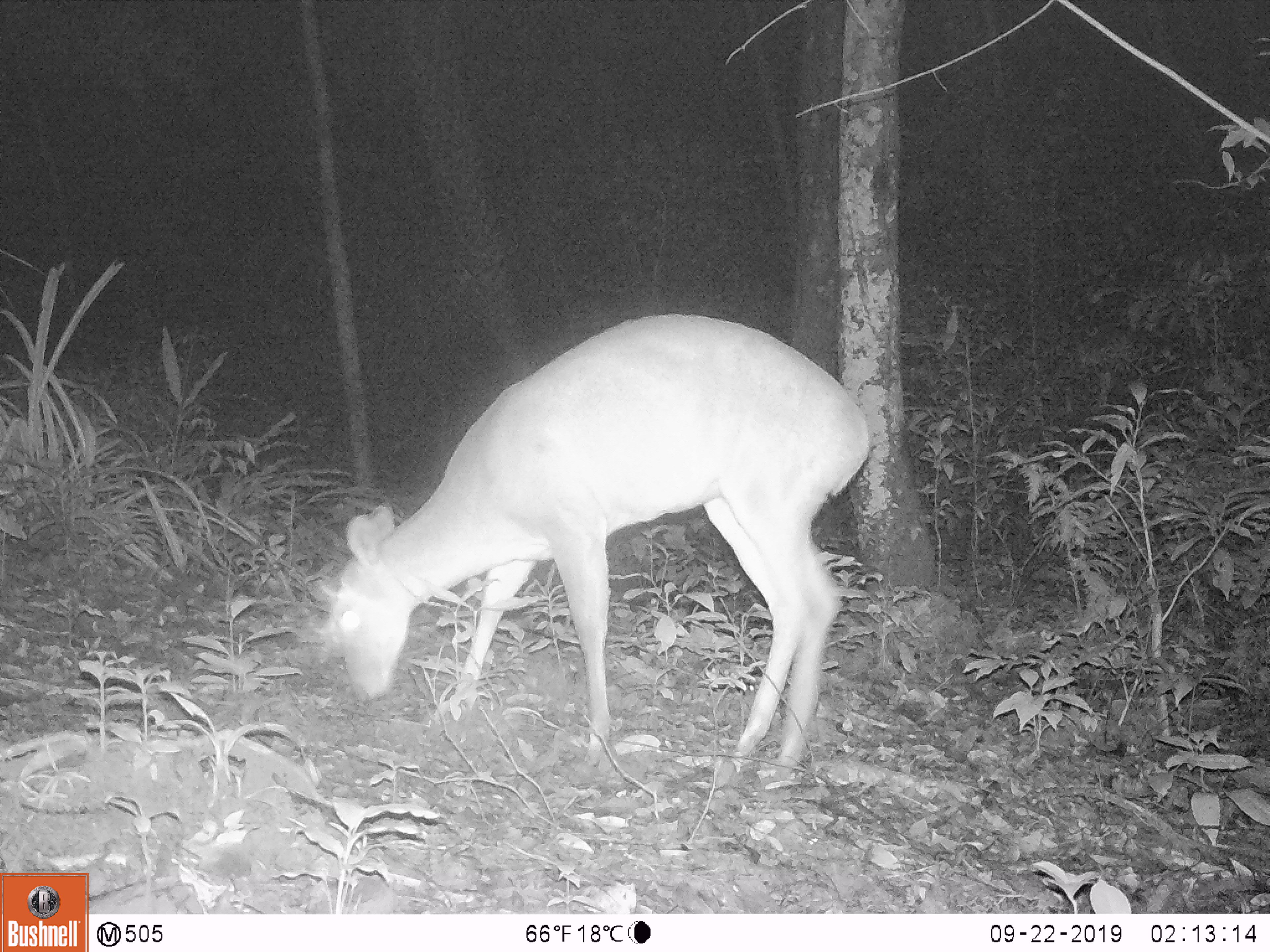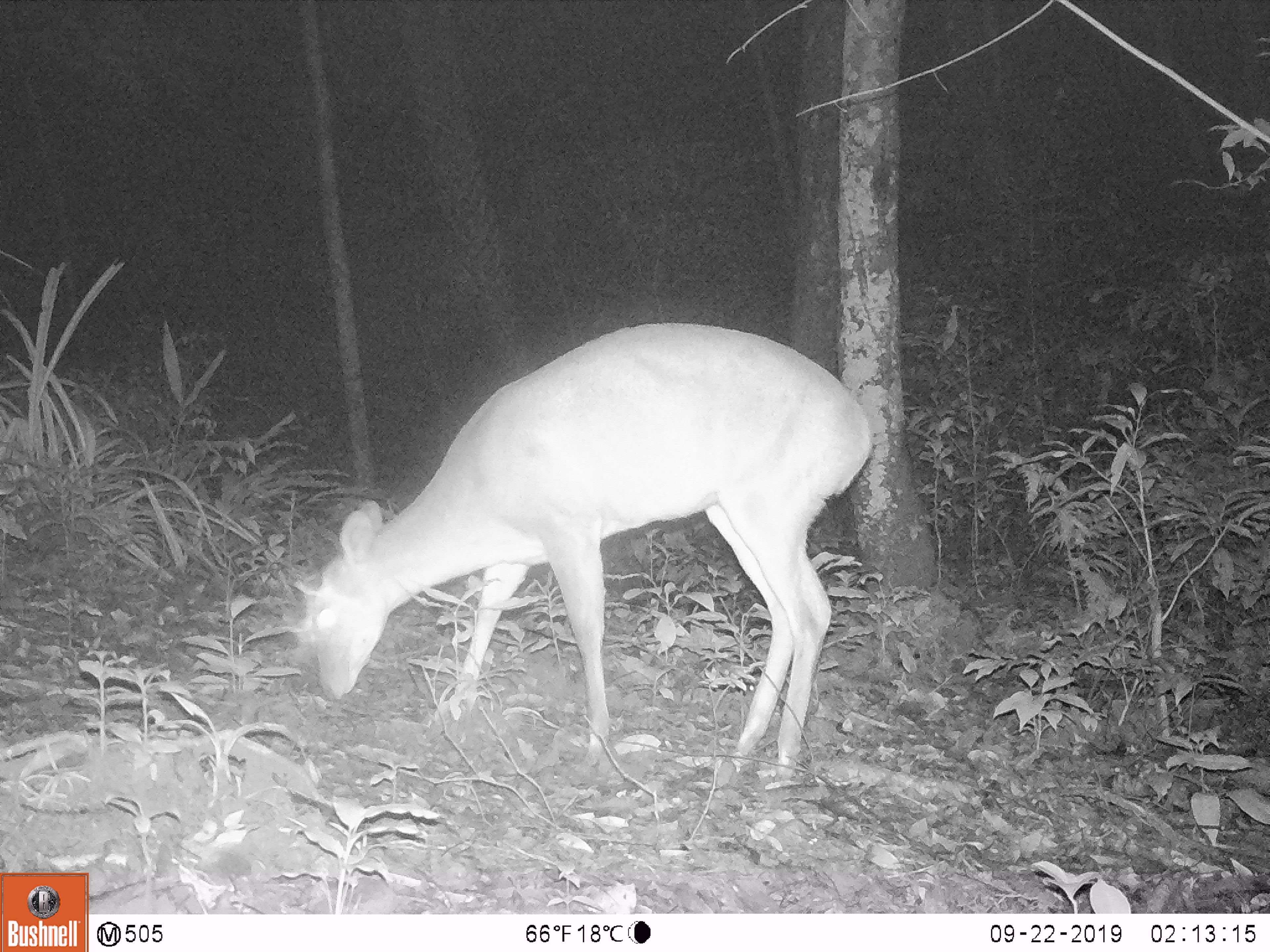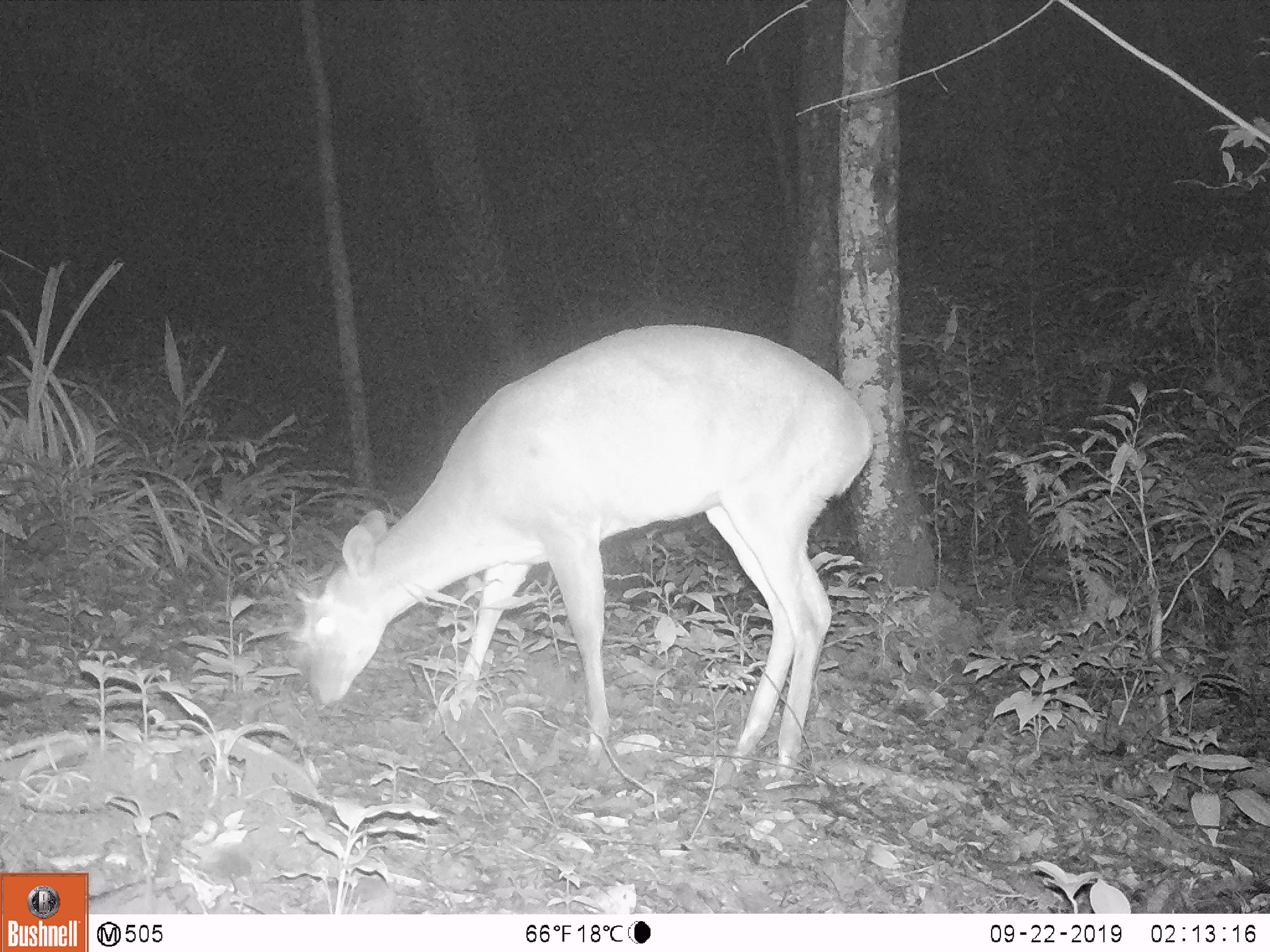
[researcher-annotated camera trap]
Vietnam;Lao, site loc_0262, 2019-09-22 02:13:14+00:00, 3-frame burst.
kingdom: Animalia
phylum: Chordata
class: Mammalia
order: Artiodactyla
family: Cervidae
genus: Muntiacus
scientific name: Muntiacus vuquangensis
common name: large-antlered muntjac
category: large antlered muntjac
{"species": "large antlered muntjac (large-antlered muntjac) (Muntiacus vuquangensis)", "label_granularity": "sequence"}